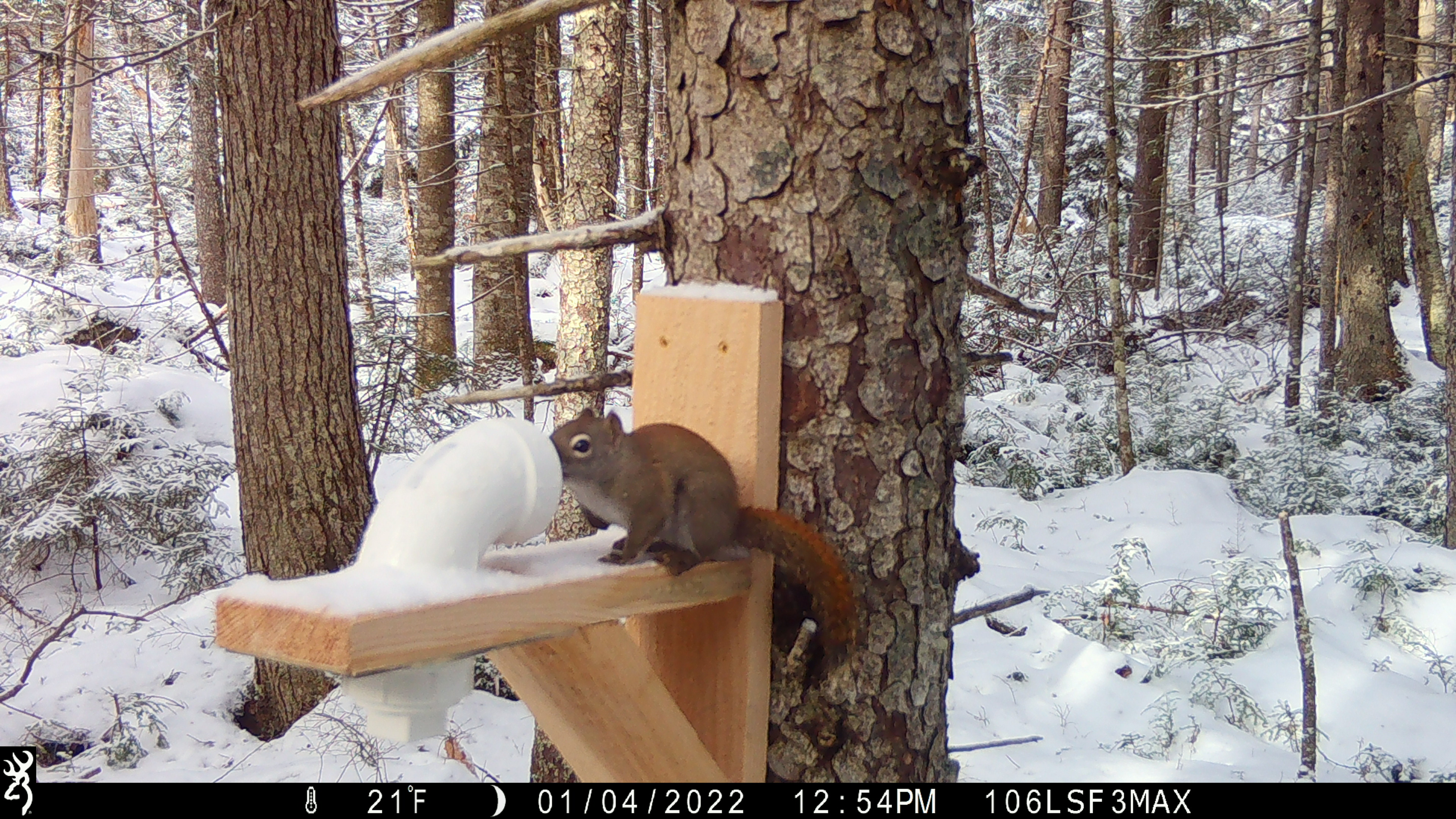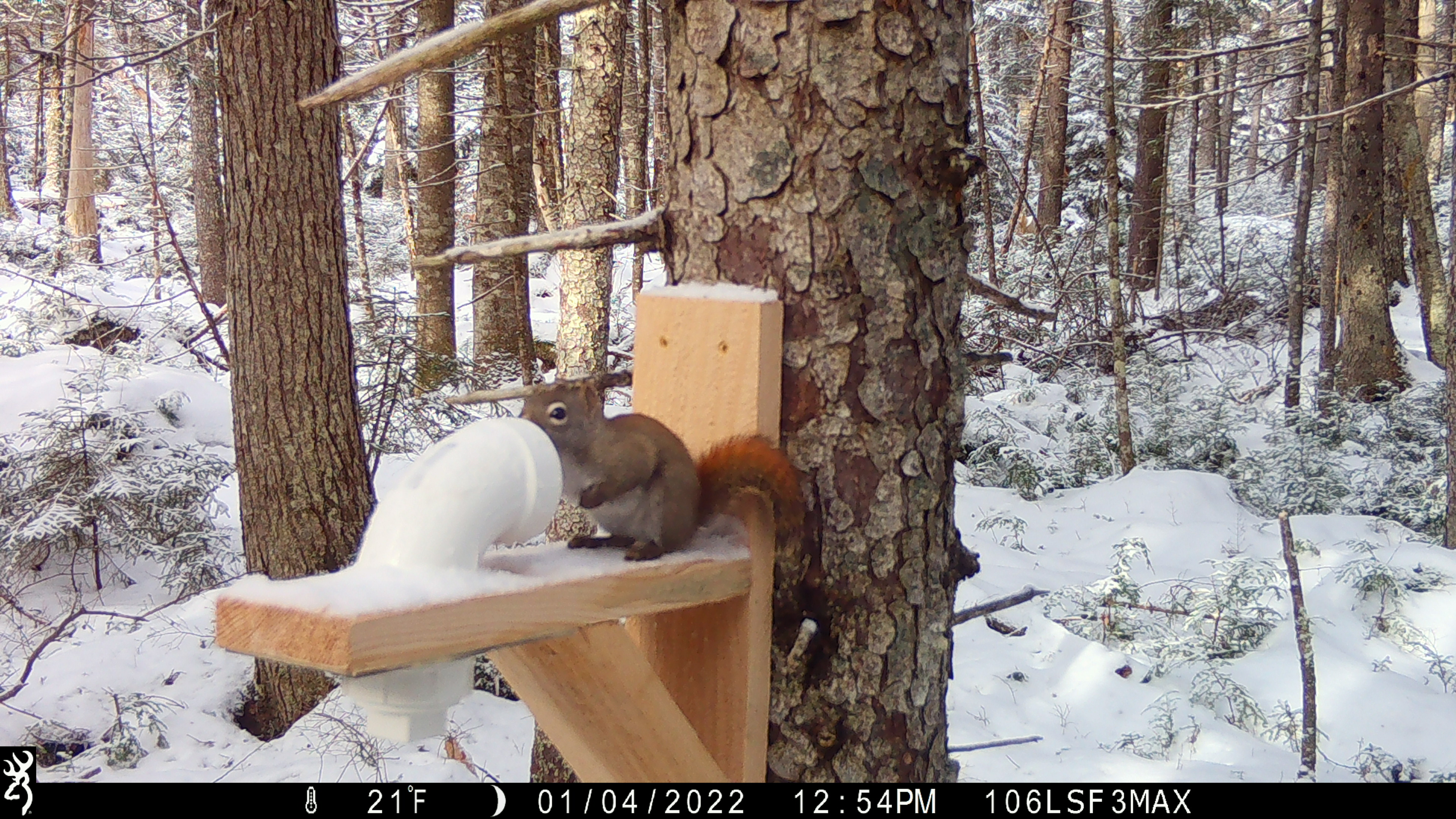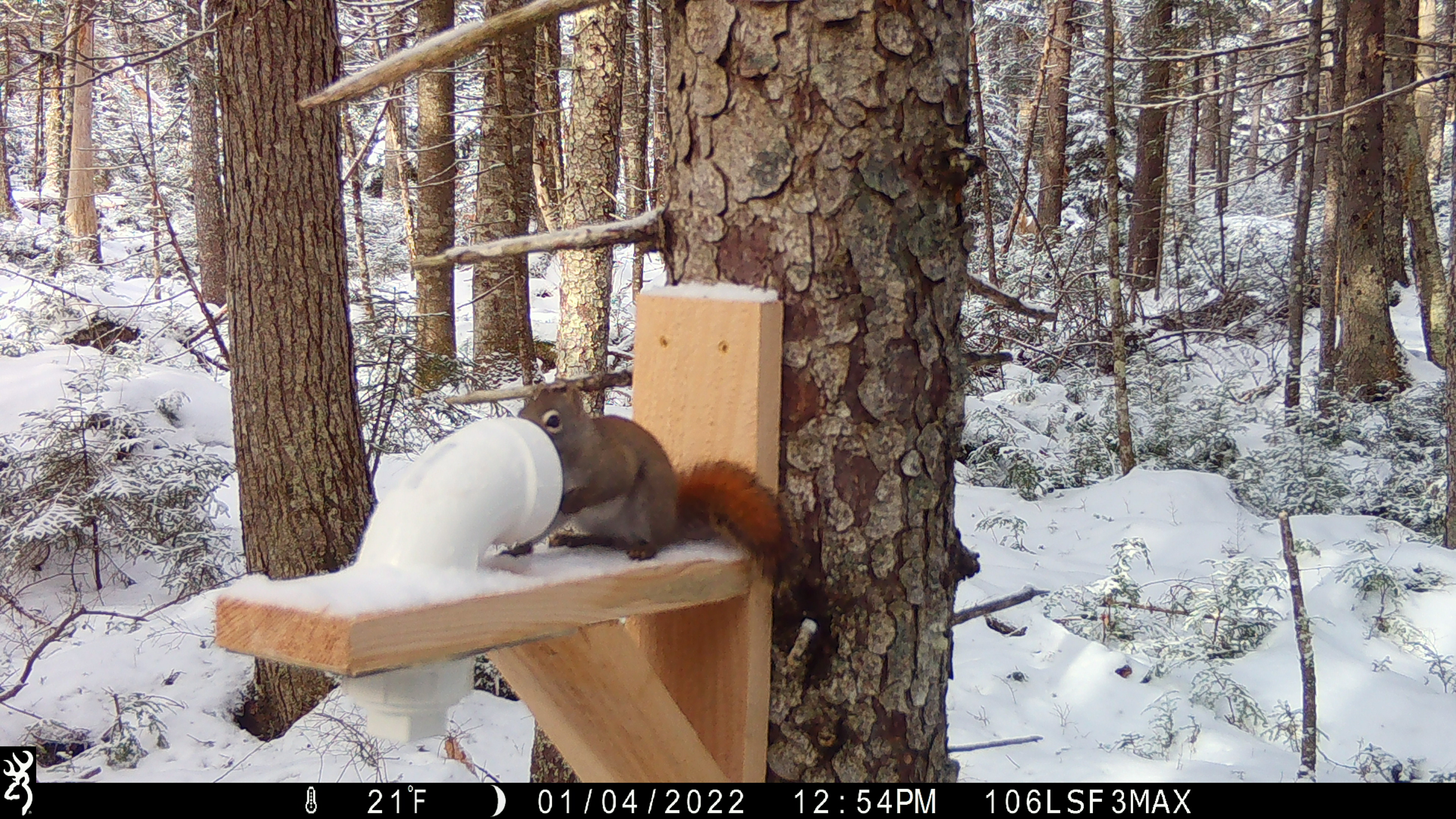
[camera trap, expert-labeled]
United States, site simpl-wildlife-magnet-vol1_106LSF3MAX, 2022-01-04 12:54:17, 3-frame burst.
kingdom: Animalia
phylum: Chordata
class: Mammalia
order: Rodentia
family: Sciuridae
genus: Tamiasciurus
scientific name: Tamiasciurus hudsonicus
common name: red squirrel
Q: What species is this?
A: Red squirrel (Tamiasciurus hudsonicus).